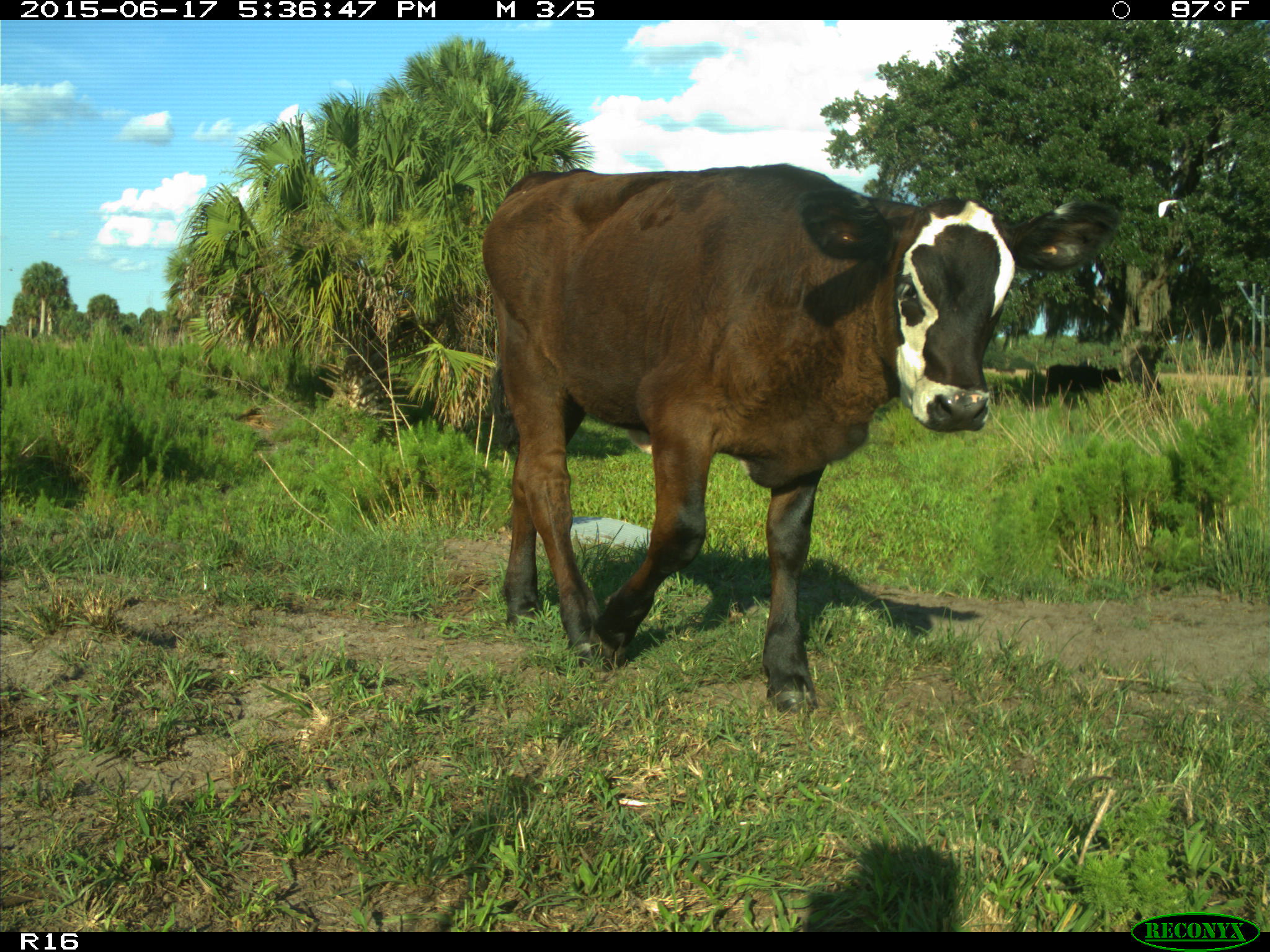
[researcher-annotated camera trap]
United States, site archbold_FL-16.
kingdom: Animalia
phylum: Chordata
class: Mammalia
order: Artiodactyla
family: Bovidae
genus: Bos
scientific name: Bos taurus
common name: domestic cow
Bos taurus (domestic cow).